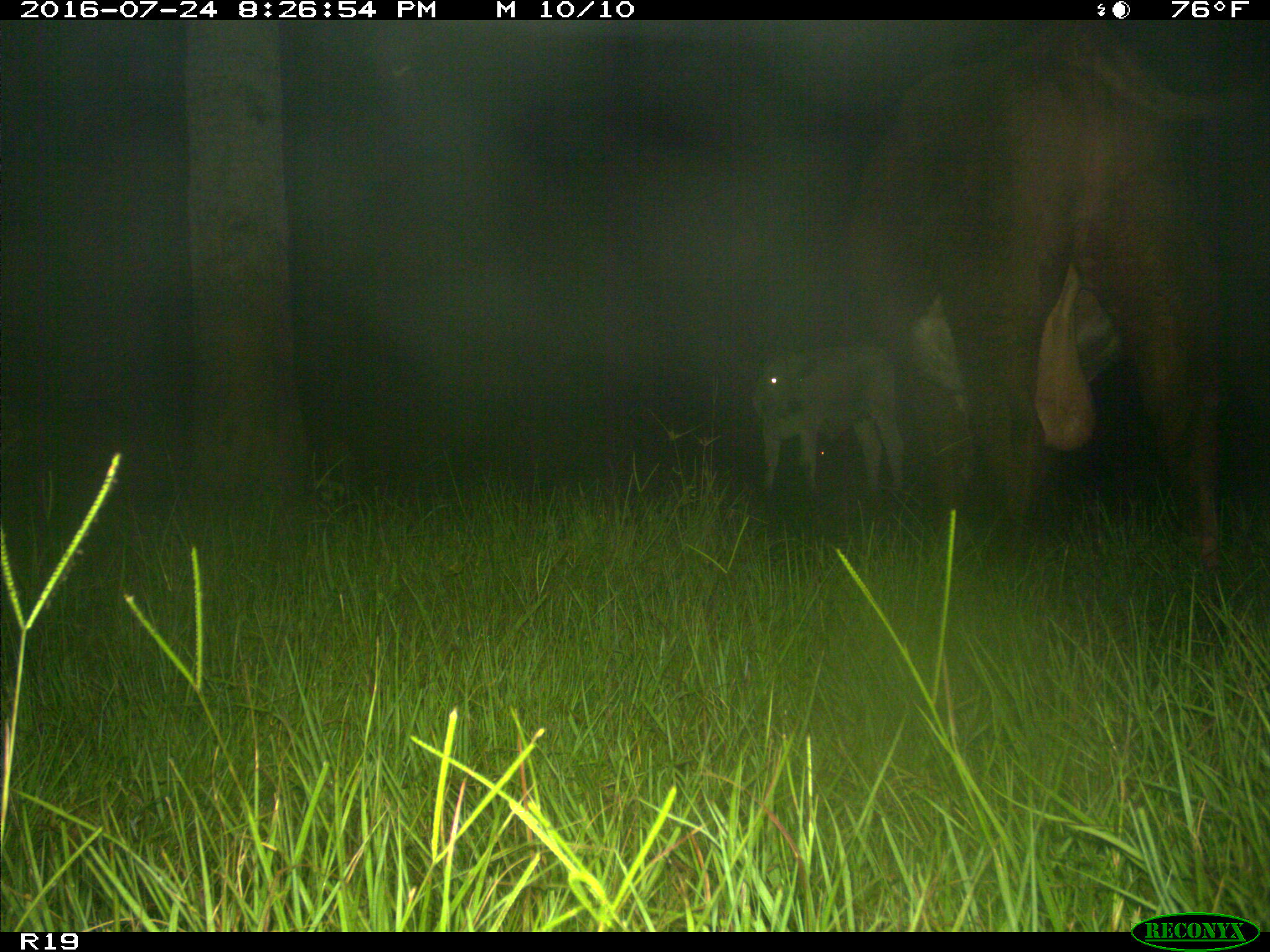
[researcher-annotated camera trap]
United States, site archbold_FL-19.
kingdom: Animalia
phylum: Chordata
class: Mammalia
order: Artiodactyla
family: Bovidae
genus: Bos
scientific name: Bos taurus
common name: domestic cow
Bos taurus (domestic cow).